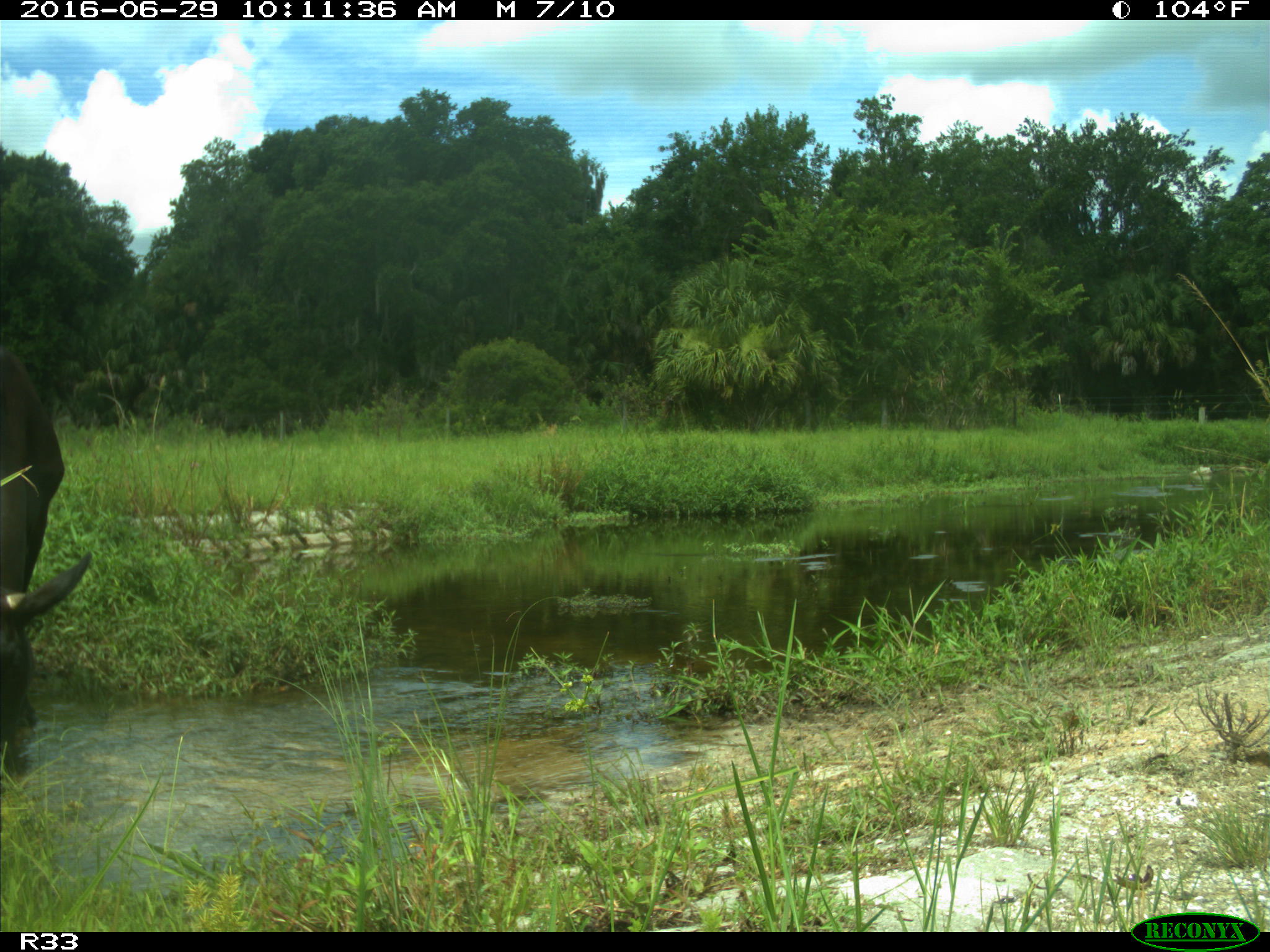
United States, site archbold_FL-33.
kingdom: Animalia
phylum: Chordata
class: Mammalia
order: Artiodactyla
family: Bovidae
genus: Bos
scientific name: Bos taurus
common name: domestic cow